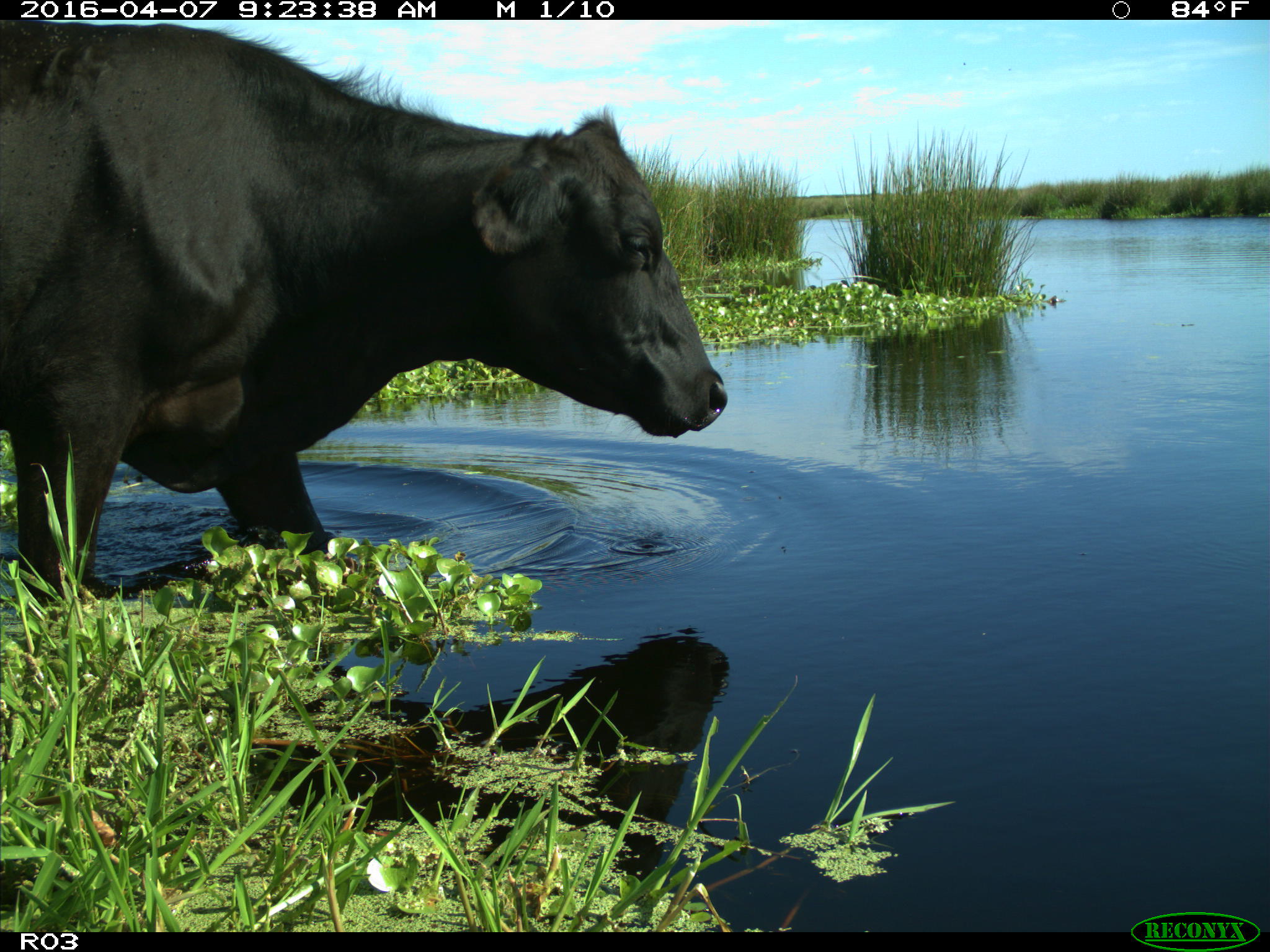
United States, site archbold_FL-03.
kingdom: Animalia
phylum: Chordata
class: Mammalia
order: Artiodactyla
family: Bovidae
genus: Bos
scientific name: Bos taurus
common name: domestic cow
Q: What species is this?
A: Bos taurus (domestic cow).